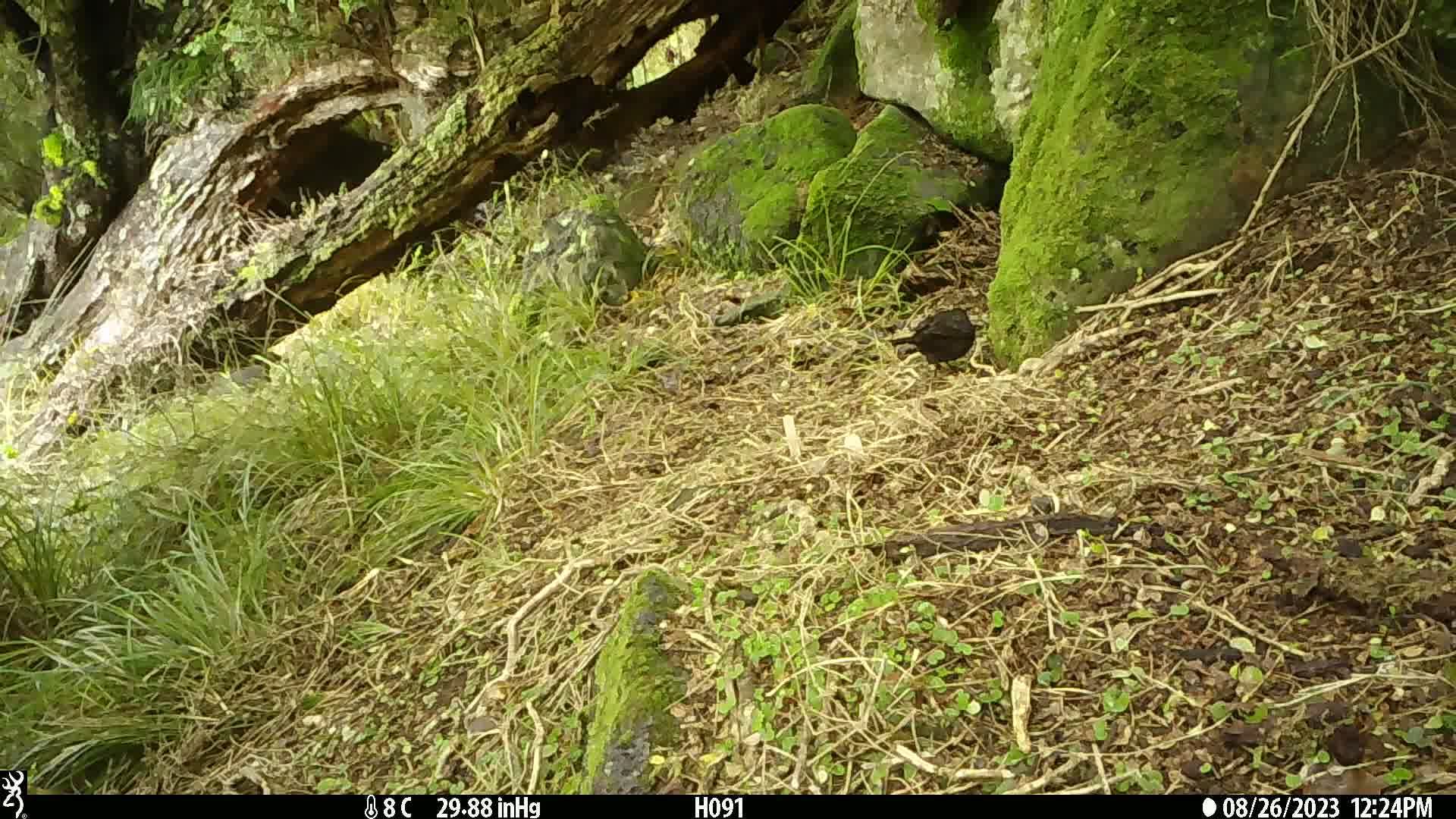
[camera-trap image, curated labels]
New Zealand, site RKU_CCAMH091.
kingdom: Animalia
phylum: Chordata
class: Aves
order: Passeriformes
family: Turdidae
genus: Turdus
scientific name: Turdus merula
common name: eurasian blackbird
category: blackbird